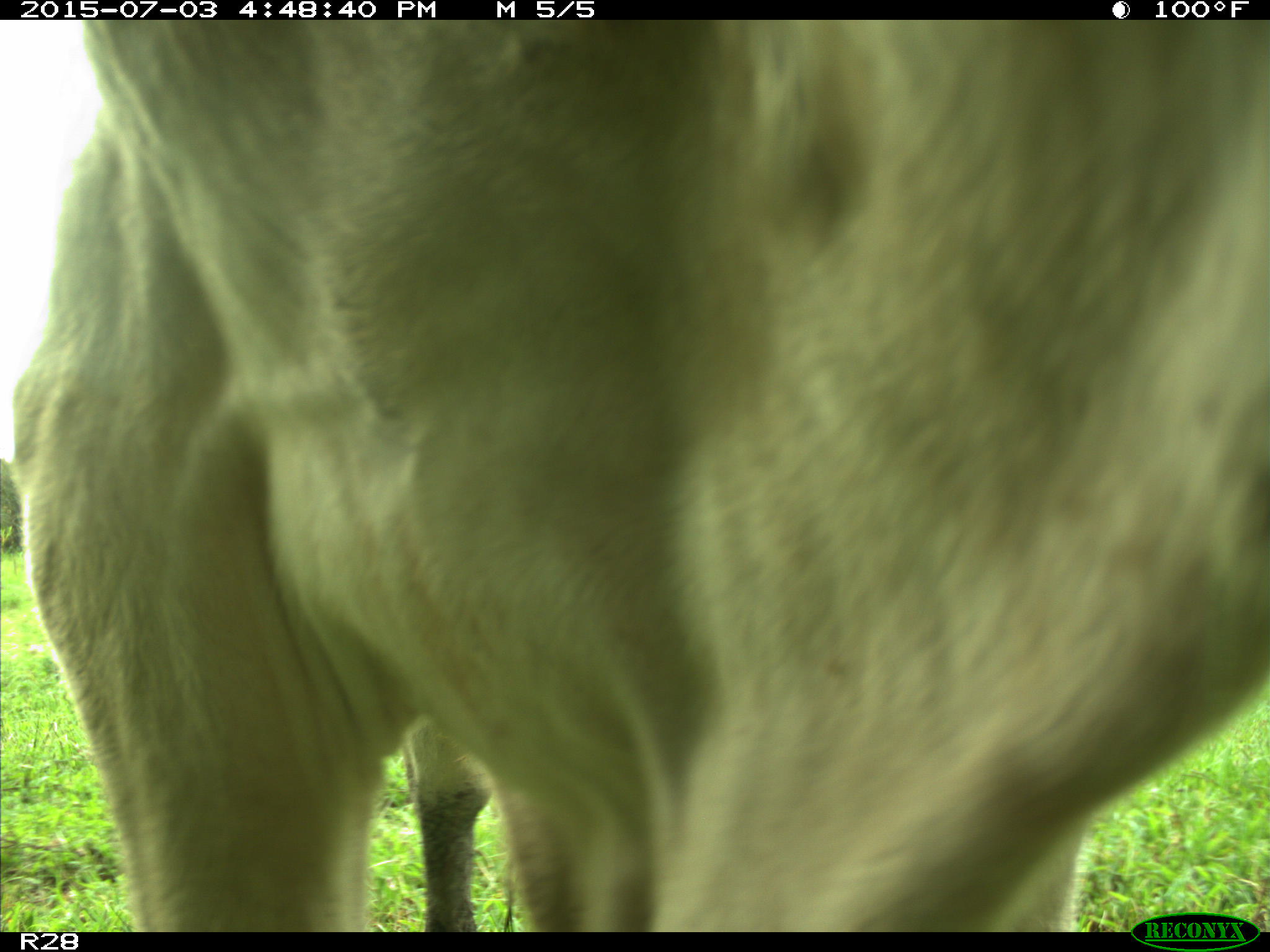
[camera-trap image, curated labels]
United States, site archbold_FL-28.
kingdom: Animalia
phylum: Chordata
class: Mammalia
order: Artiodactyla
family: Bovidae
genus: Bos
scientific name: Bos taurus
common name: domestic cow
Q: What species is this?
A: Bos taurus (domestic cow).